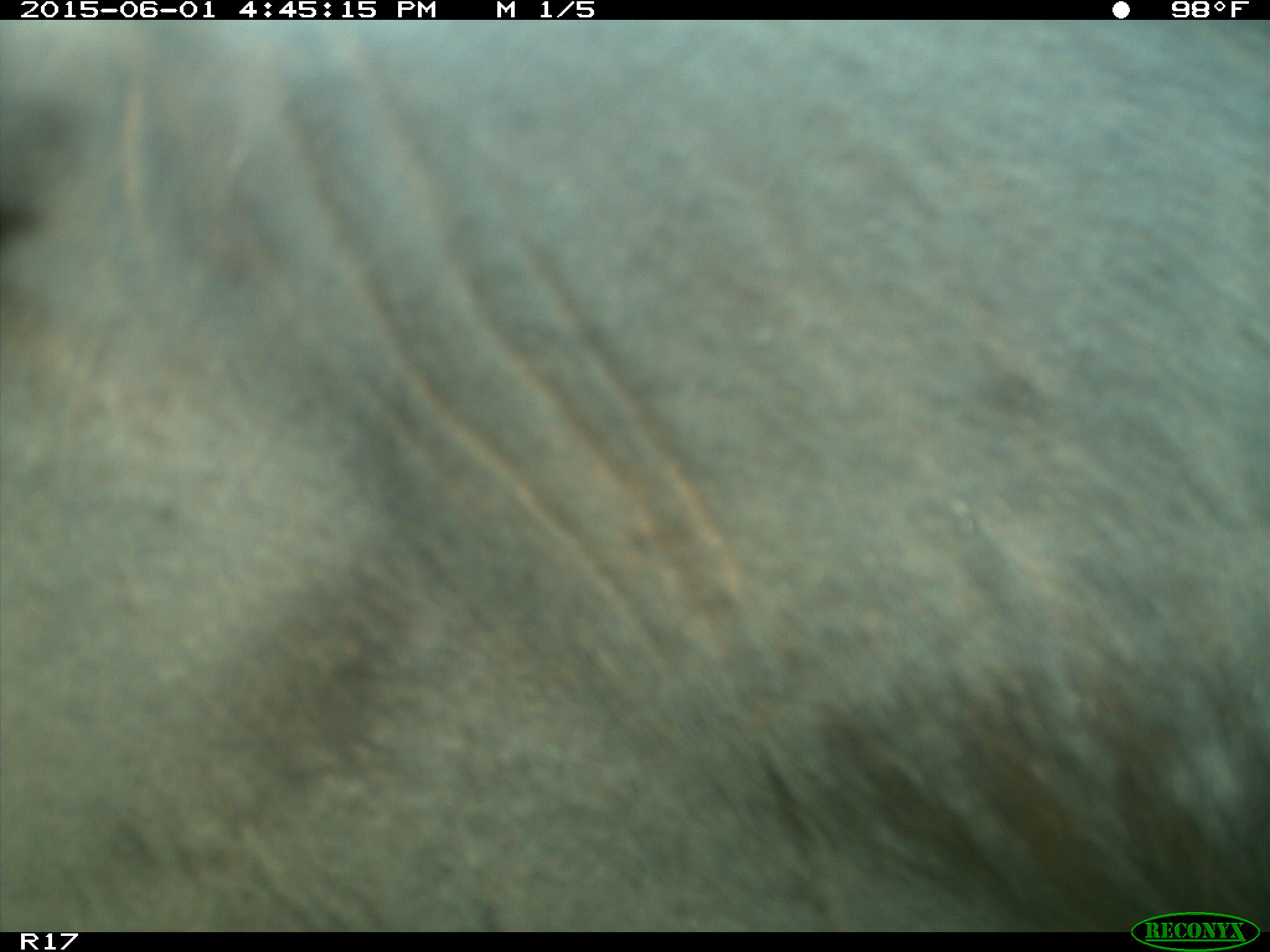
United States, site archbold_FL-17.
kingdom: Animalia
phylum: Chordata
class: Mammalia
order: Artiodactyla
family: Bovidae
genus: Bos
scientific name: Bos taurus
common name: domestic cow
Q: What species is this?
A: Bos taurus (domestic cow).